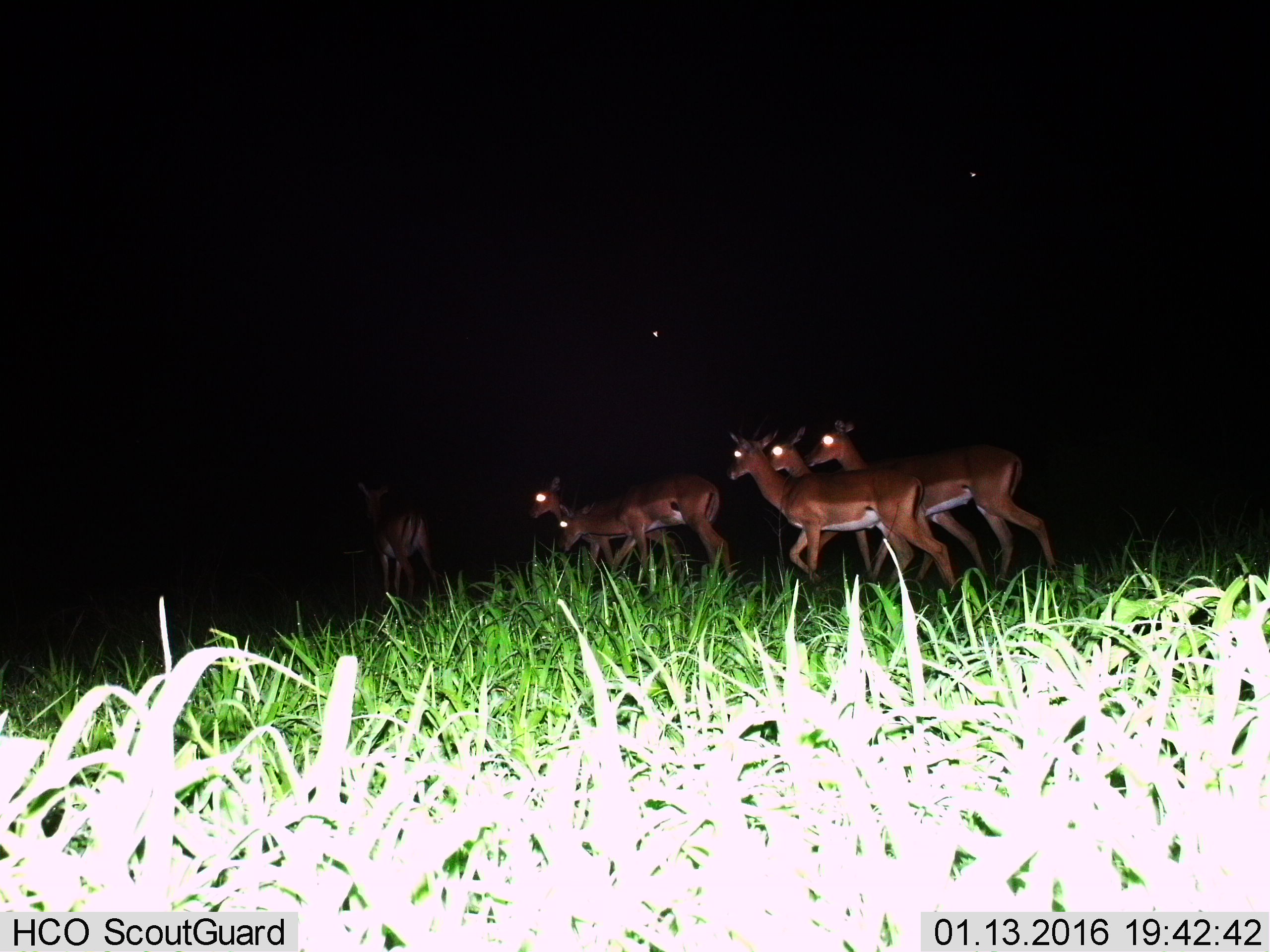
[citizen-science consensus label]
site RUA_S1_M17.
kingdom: Animalia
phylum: Chordata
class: Mammalia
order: Artiodactyla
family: Bovidae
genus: Aepyceros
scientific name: Aepyceros melampus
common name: impala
Impala (Aepyceros melampus), count 6. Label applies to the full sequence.